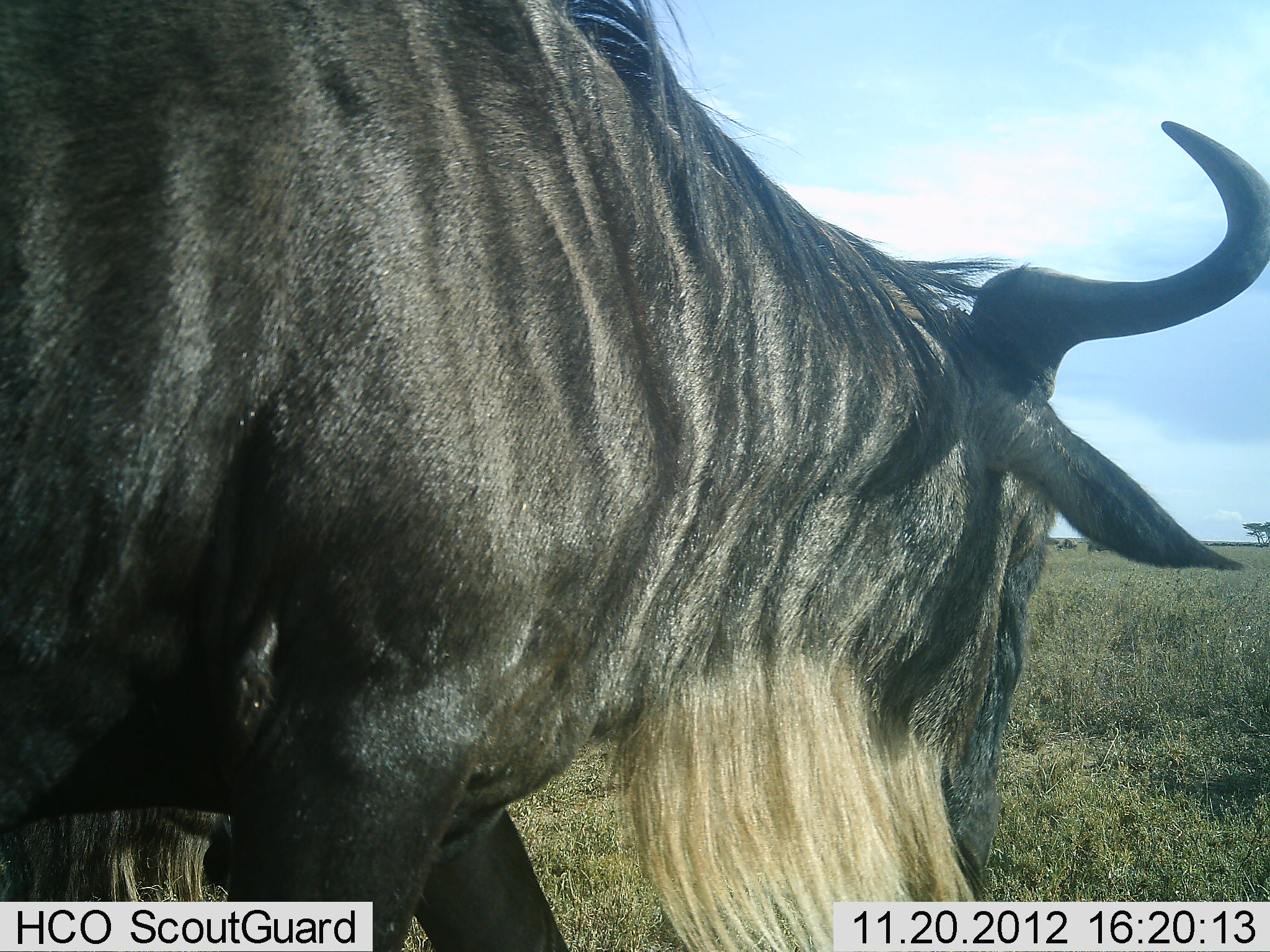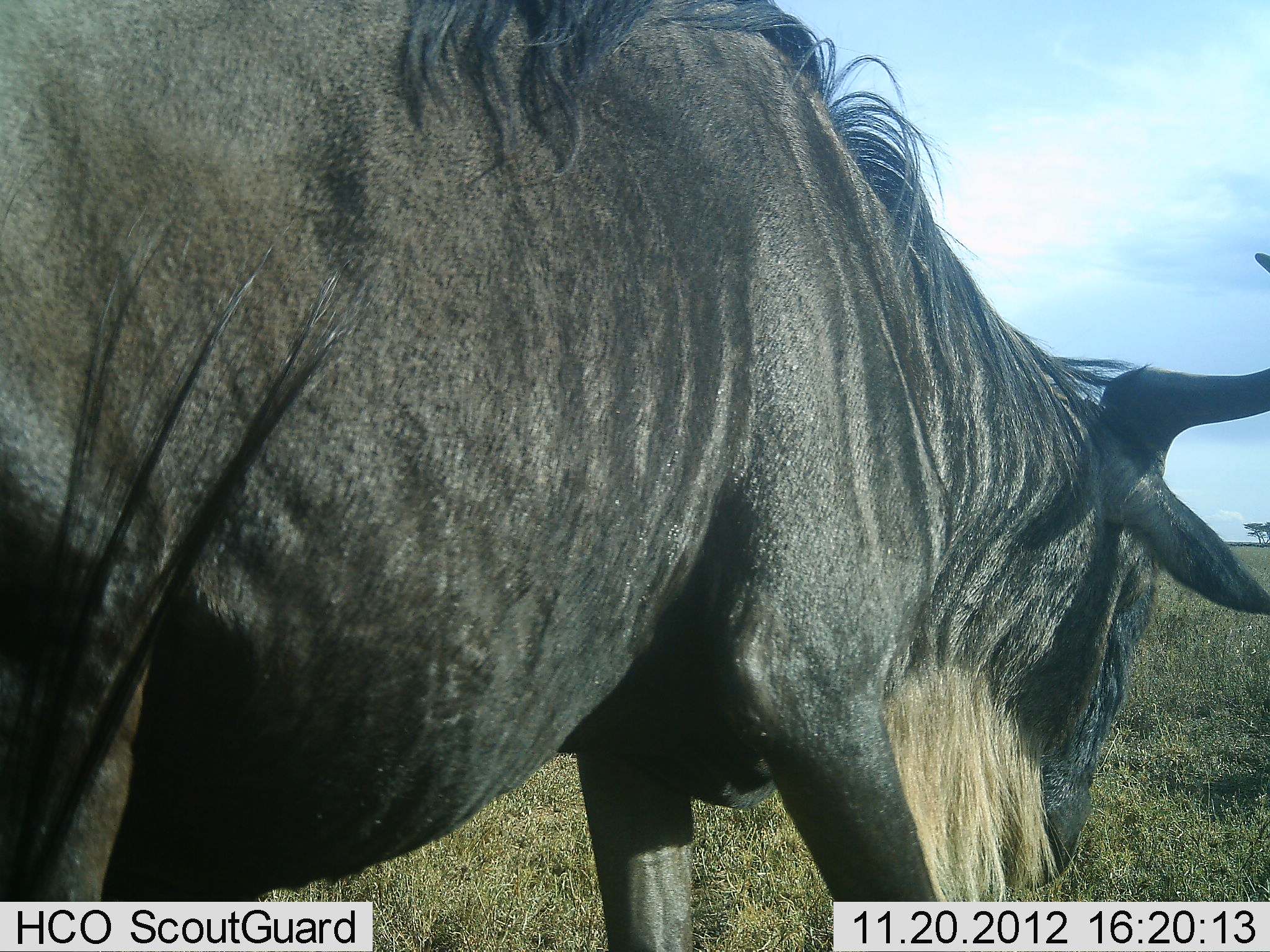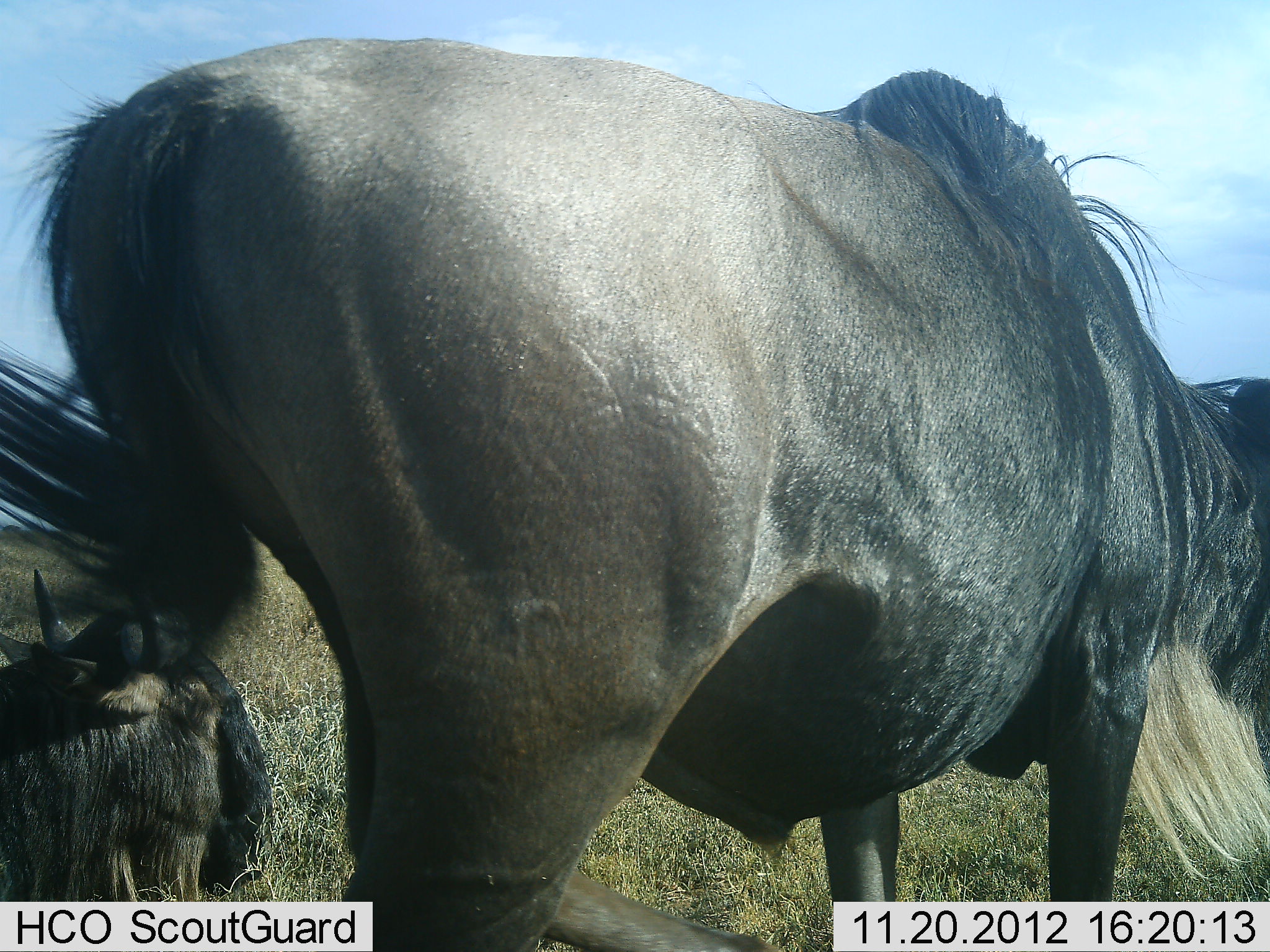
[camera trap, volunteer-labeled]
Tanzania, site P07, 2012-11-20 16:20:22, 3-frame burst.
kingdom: Animalia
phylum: Chordata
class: Mammalia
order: Artiodactyla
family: Bovidae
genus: Connochaetes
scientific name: Connochaetes taurinus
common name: blue wildebeest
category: wildebeest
Wildebeest (blue wildebeest) (Connochaetes taurinus), count 2. Behavior (volunteer vote fractions): standing 30%, resting 40%, moving 60%, interacting 0%. Young present (vote fraction): 10%. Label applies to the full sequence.